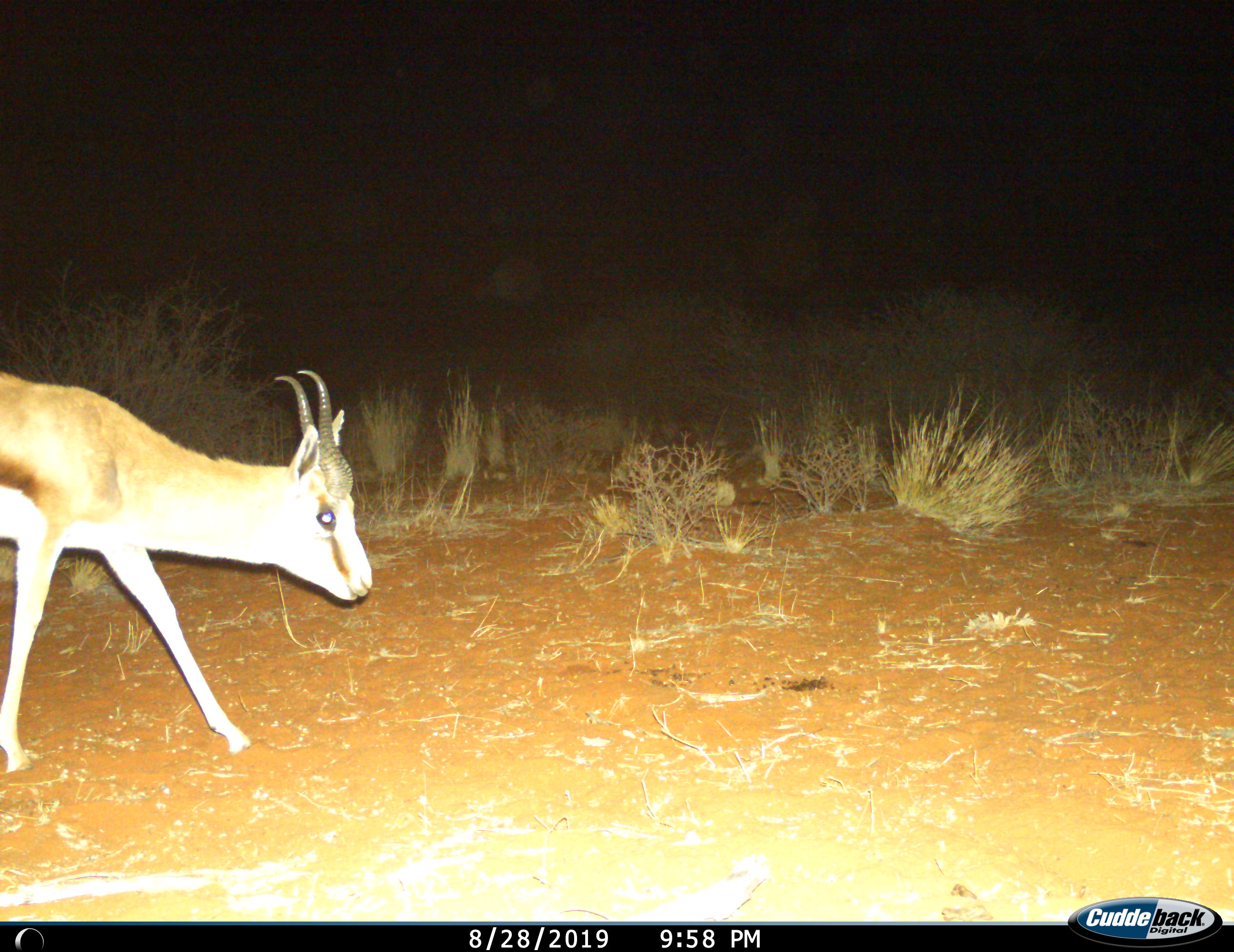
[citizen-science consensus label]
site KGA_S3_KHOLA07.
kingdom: Animalia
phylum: Chordata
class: Mammalia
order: Artiodactyla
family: Bovidae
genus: Antidorcas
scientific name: Antidorcas marsupialis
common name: springbok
Springbok (Antidorcas marsupialis), count 1. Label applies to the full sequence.